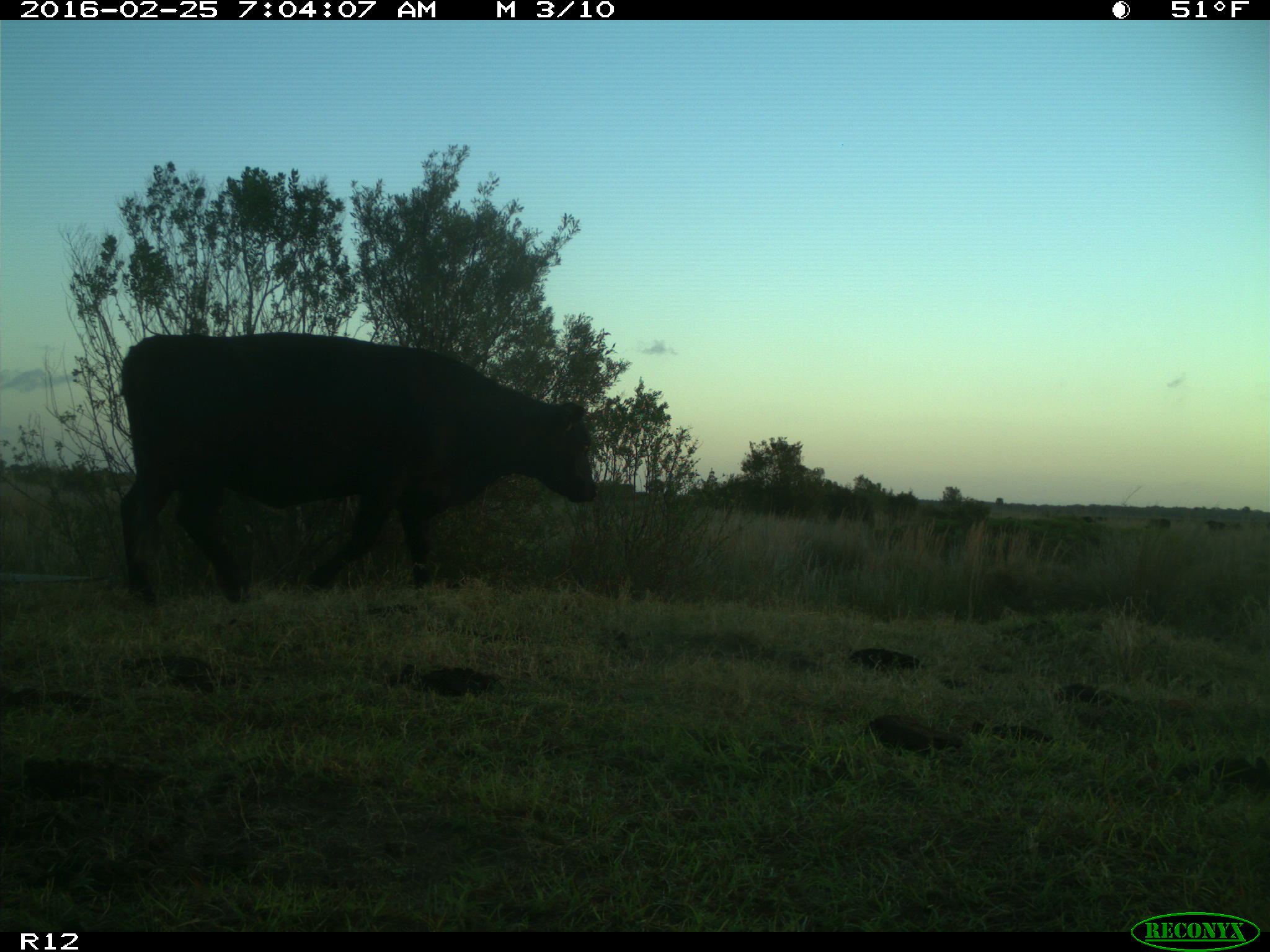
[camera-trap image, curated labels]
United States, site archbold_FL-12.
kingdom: Animalia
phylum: Chordata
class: Mammalia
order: Artiodactyla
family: Bovidae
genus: Bos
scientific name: Bos taurus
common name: domestic cow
Bos taurus (domestic cow).